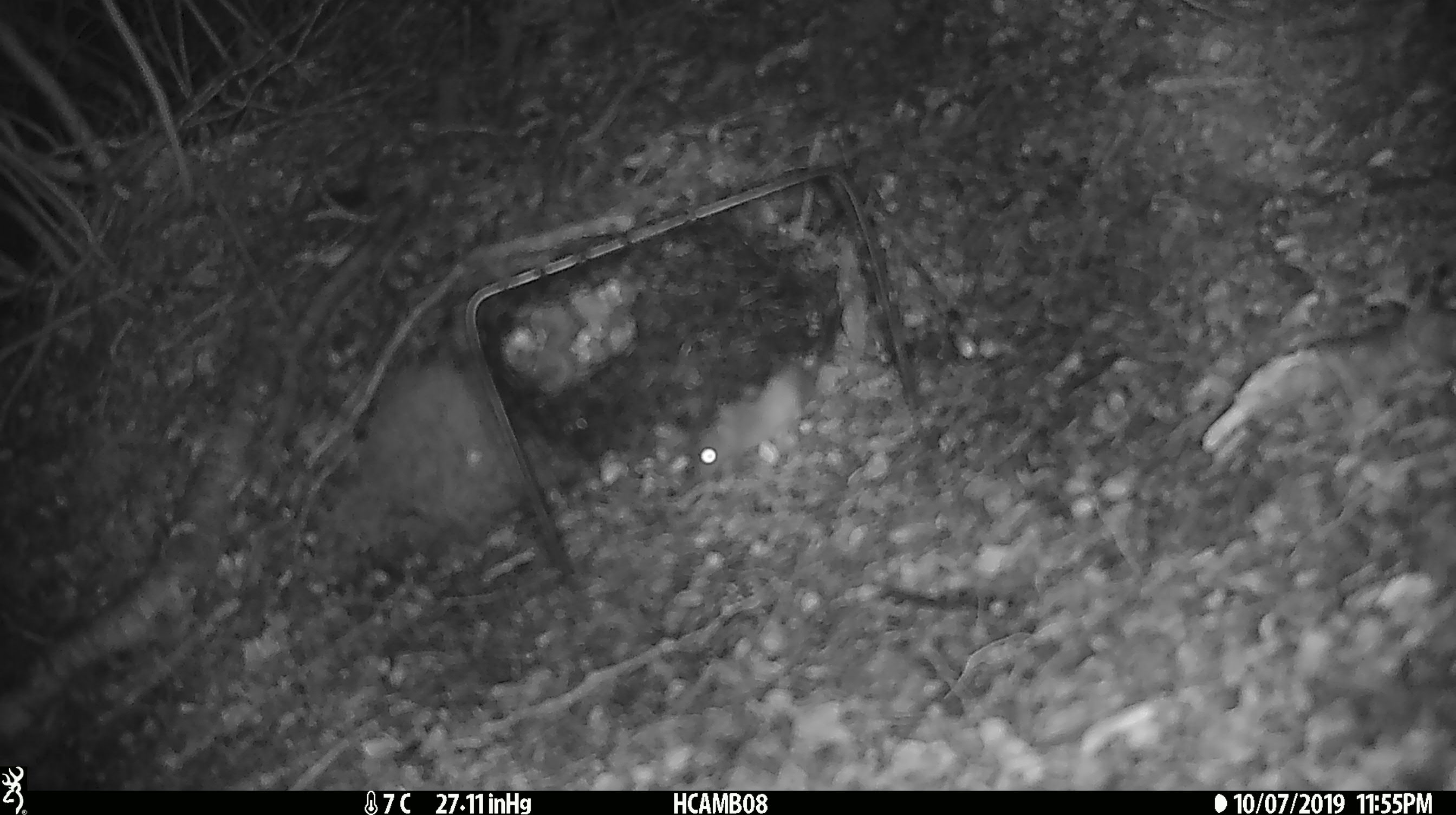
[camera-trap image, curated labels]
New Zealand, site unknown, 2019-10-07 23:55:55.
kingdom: Animalia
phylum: Chordata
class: Mammalia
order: Rodentia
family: Muridae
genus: Mus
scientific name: Mus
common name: mouse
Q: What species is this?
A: Mouse (Mus).